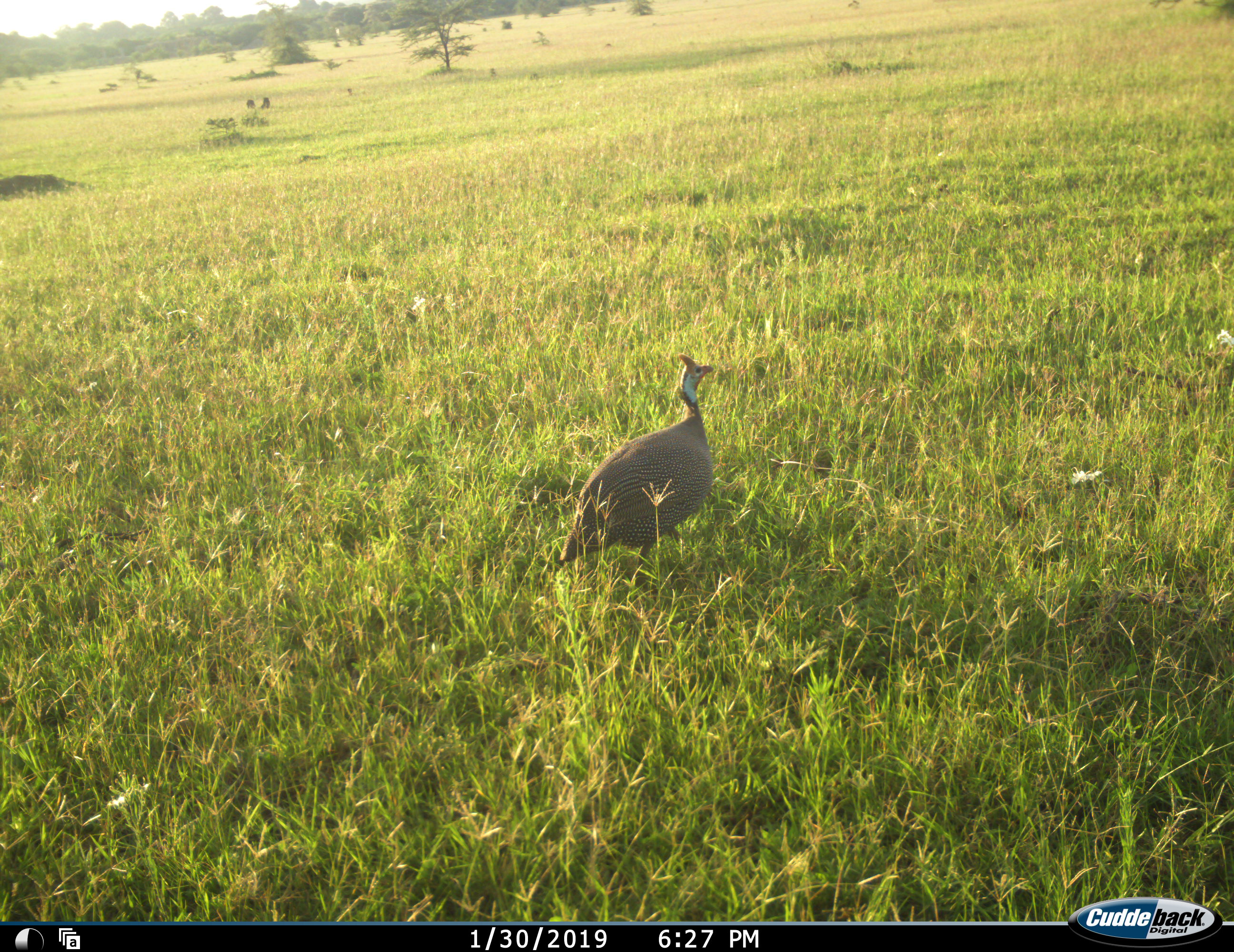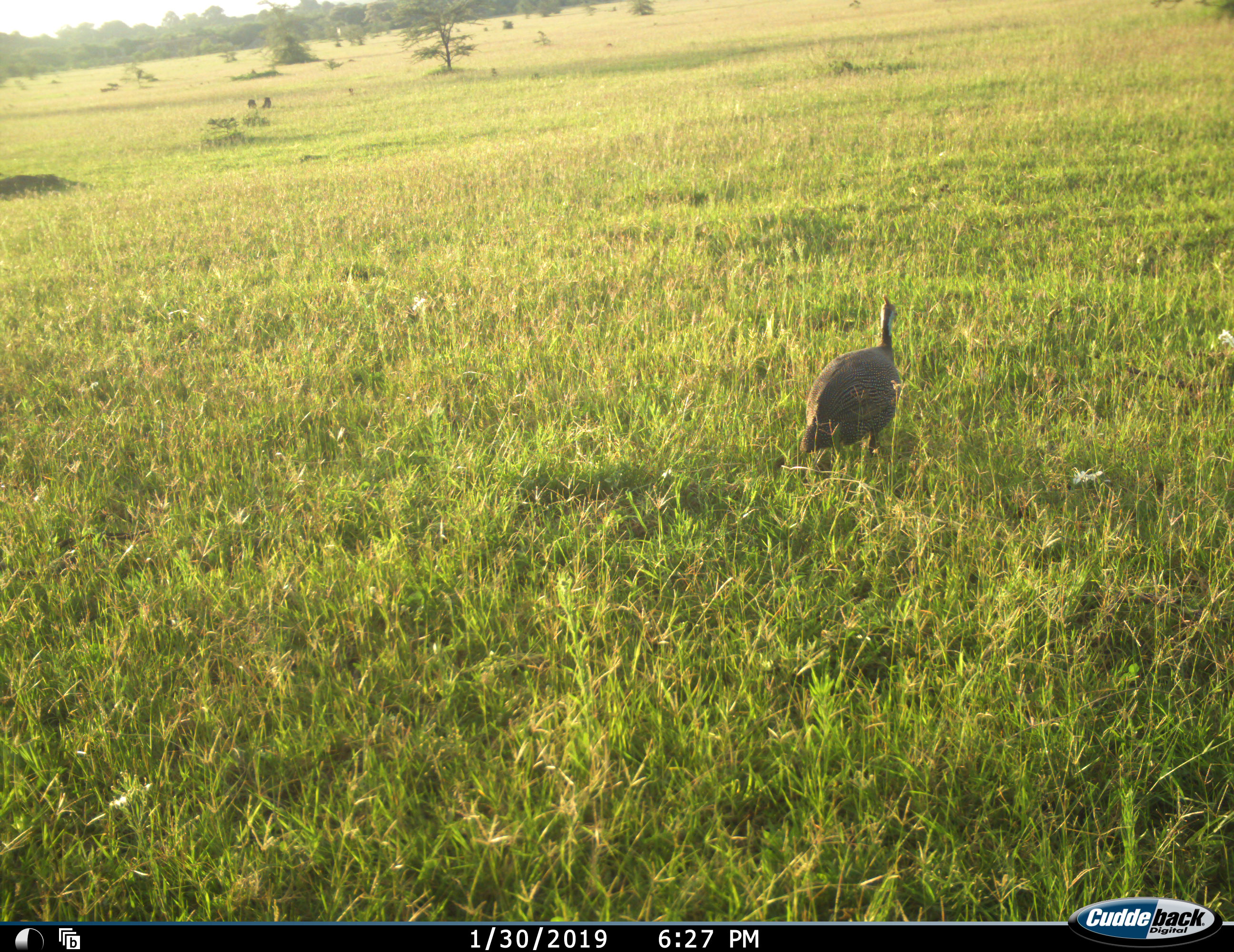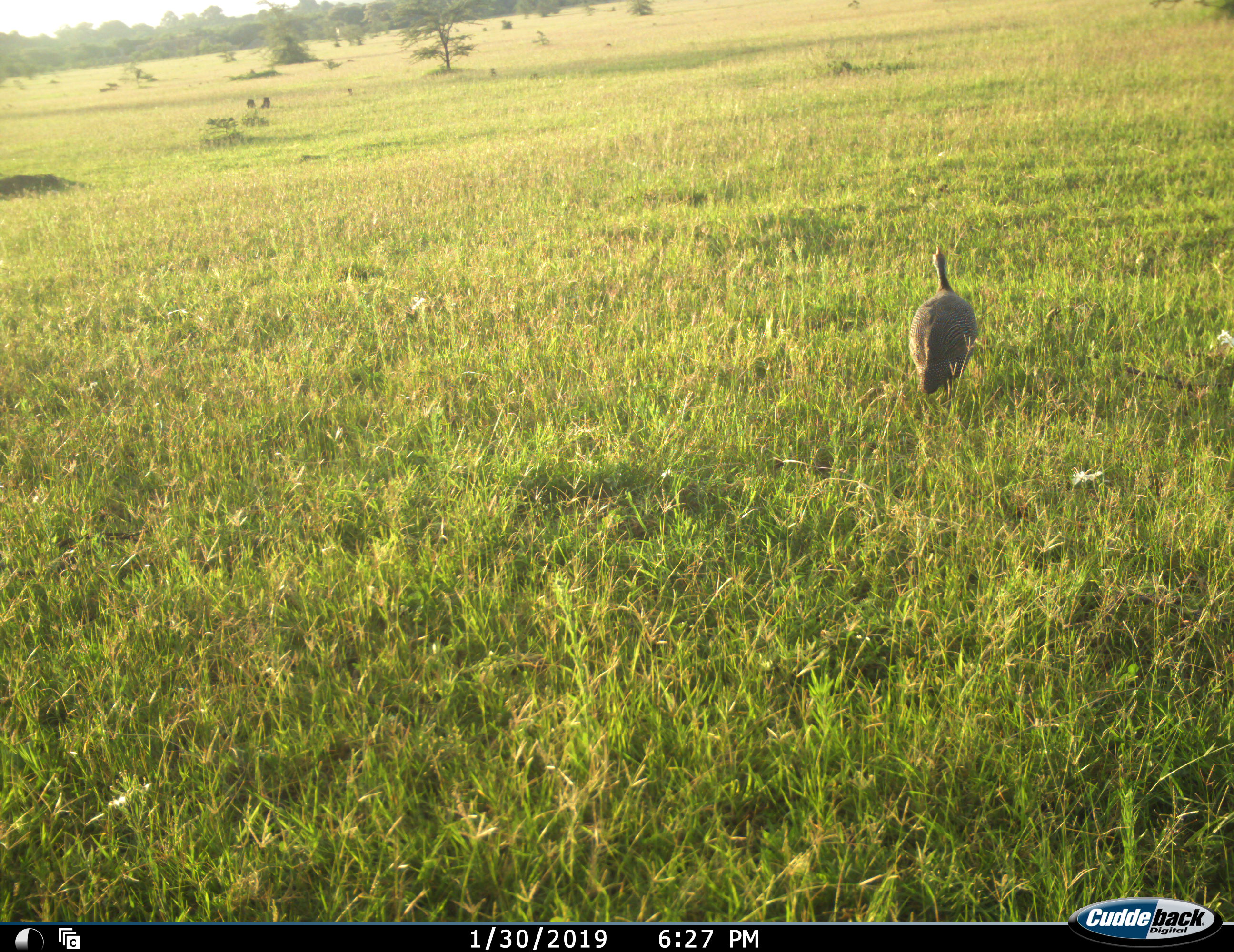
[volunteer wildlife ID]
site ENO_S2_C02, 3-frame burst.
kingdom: Animalia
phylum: Chordata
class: Aves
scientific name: Aves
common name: bird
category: birdother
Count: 1.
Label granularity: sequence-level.